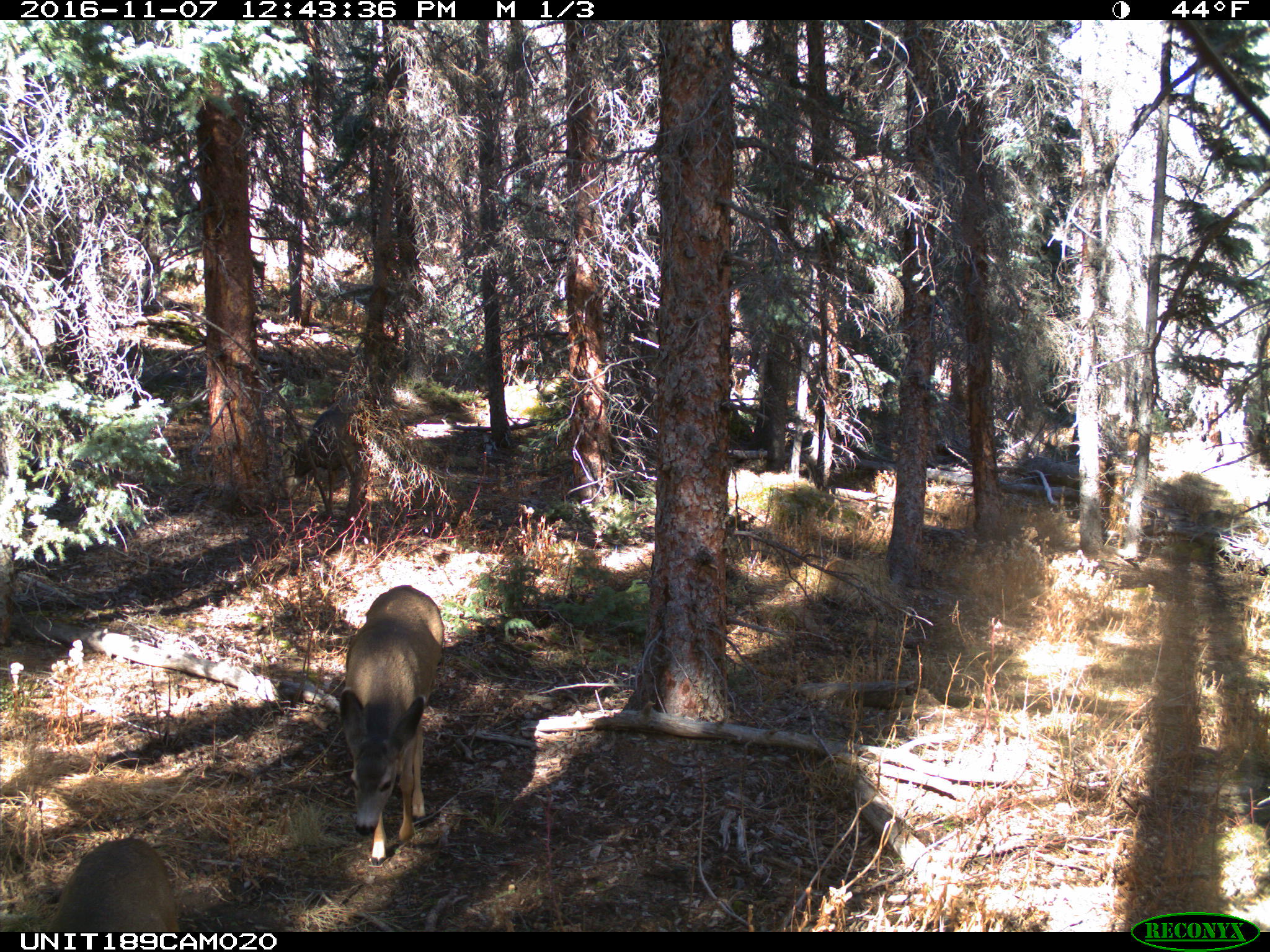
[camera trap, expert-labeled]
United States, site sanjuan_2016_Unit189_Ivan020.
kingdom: Animalia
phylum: Chordata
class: Mammalia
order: Artiodactyla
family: Cervidae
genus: Odocoileus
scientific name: Odocoileus hemionus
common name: mule deer